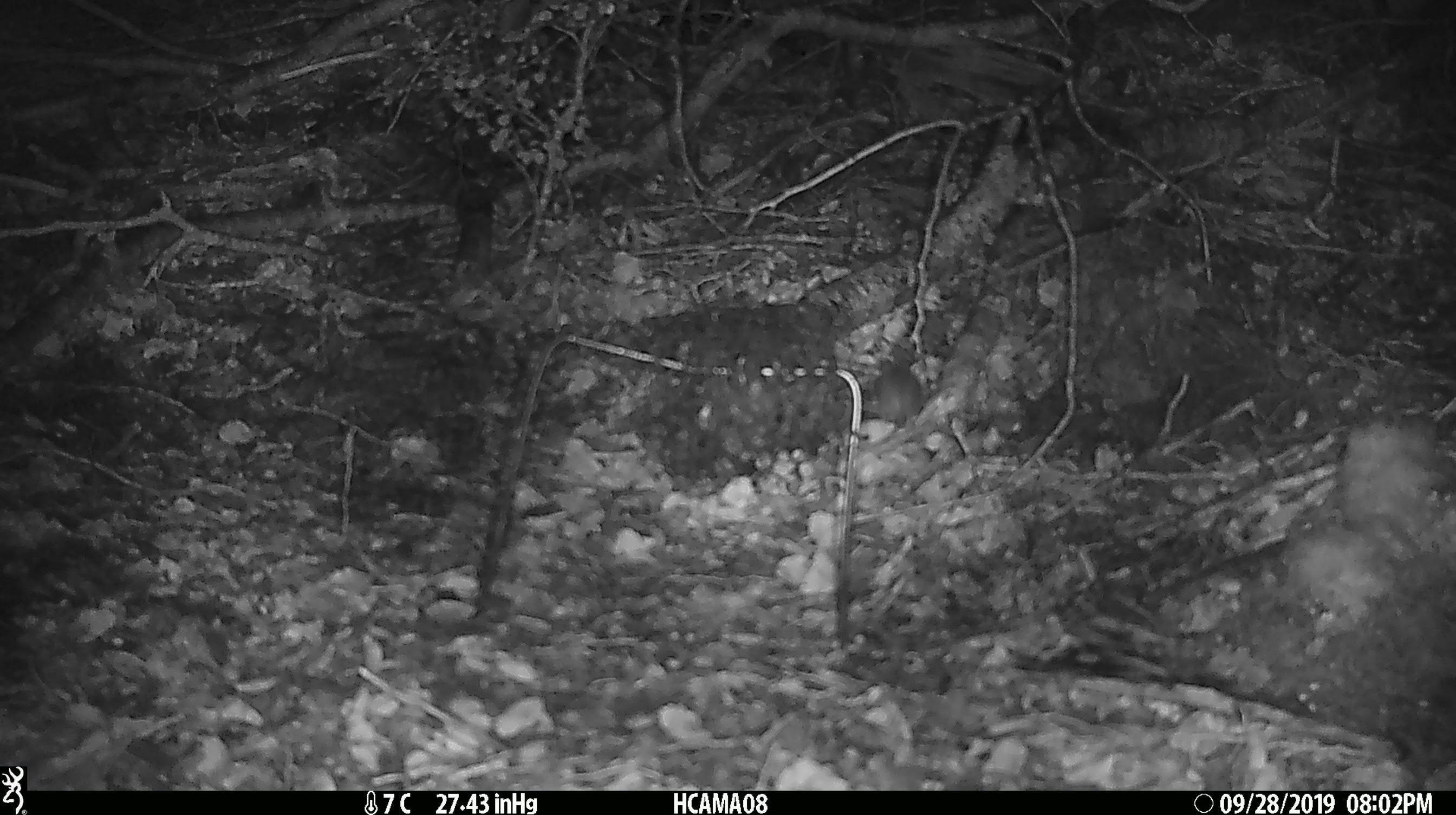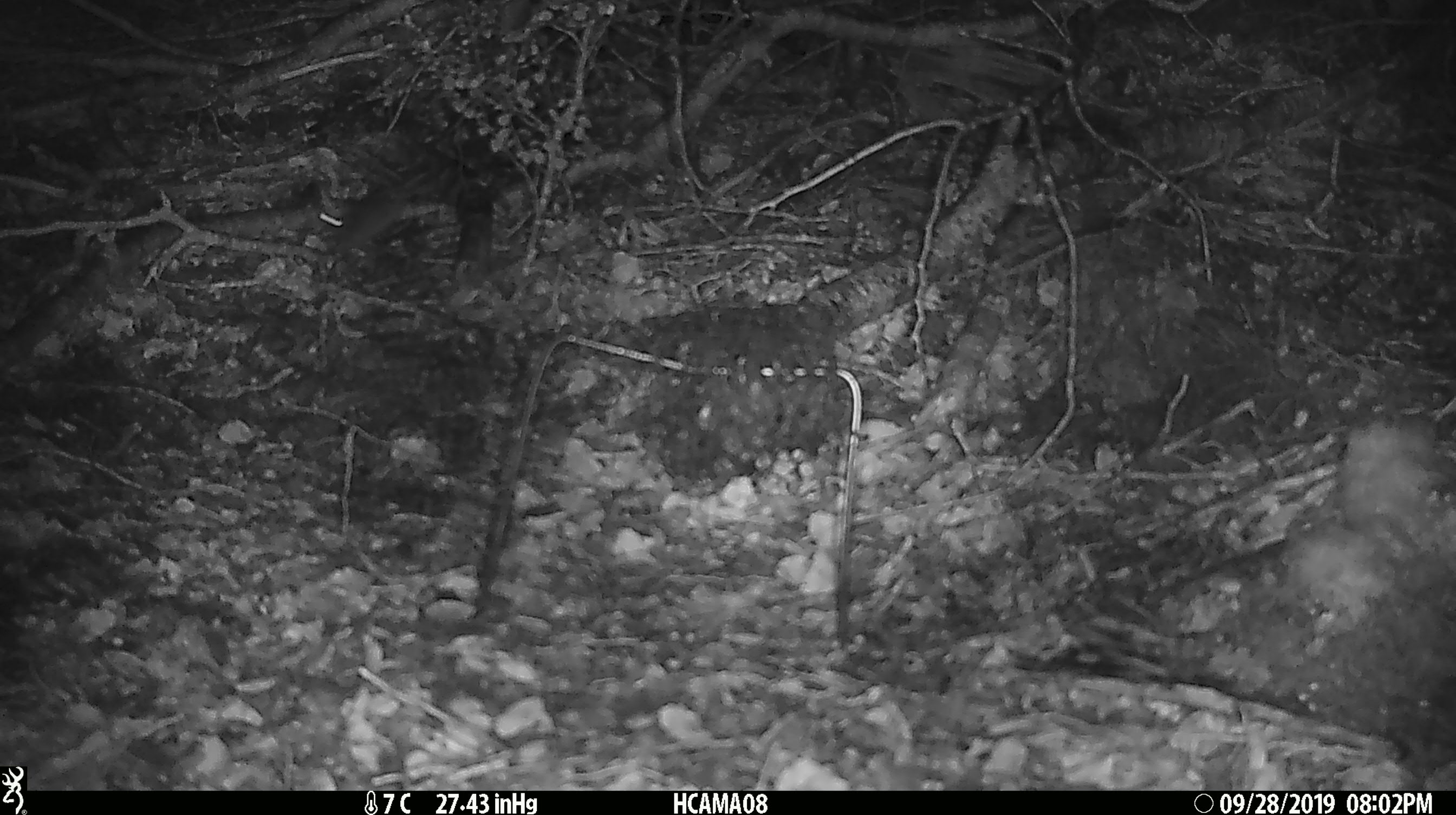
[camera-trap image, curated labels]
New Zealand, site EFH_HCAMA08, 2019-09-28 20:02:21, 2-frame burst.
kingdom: Animalia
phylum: Chordata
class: Mammalia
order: Rodentia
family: Muridae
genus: Mus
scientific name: Mus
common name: mouse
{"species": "mouse (Mus)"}